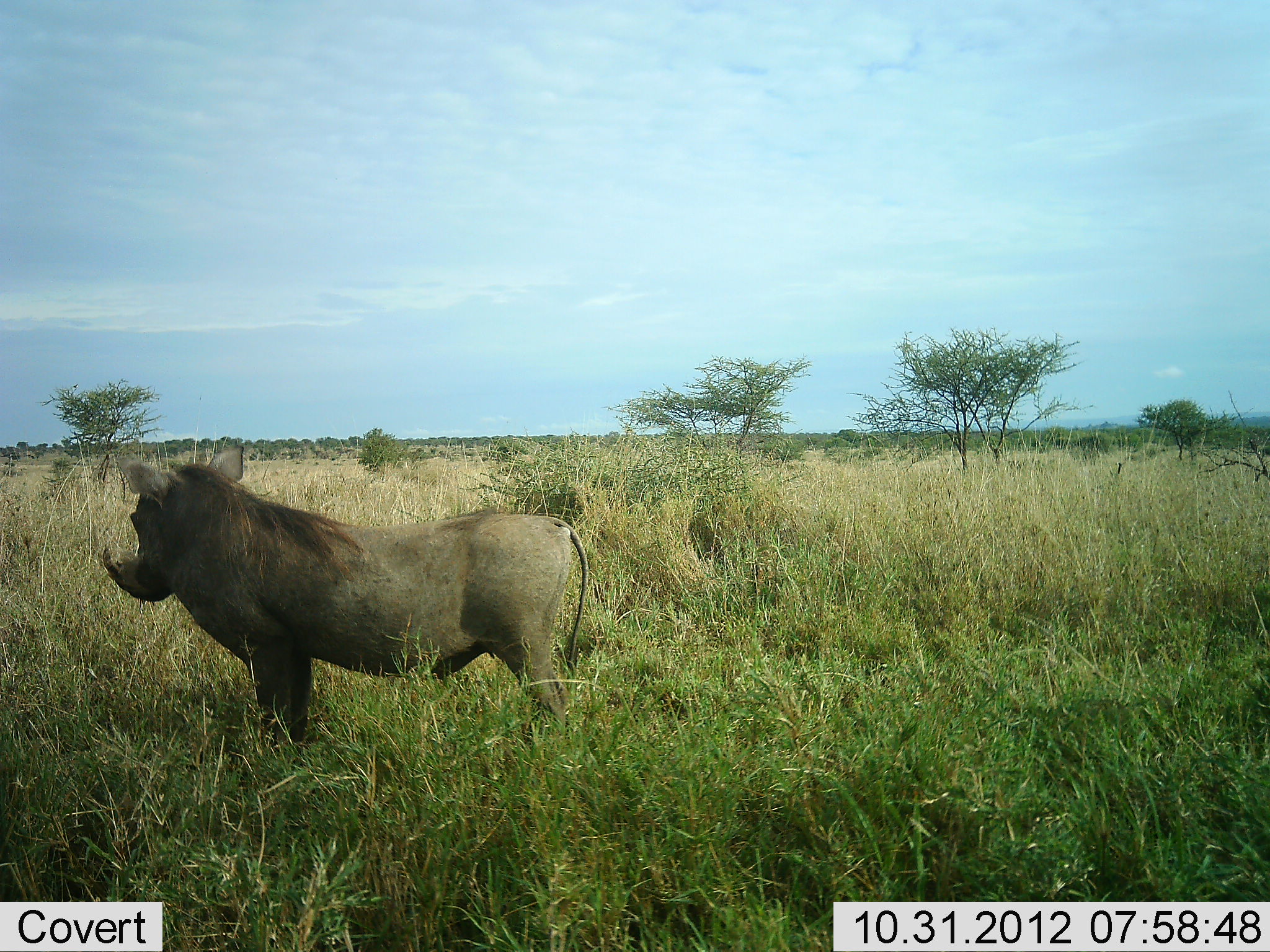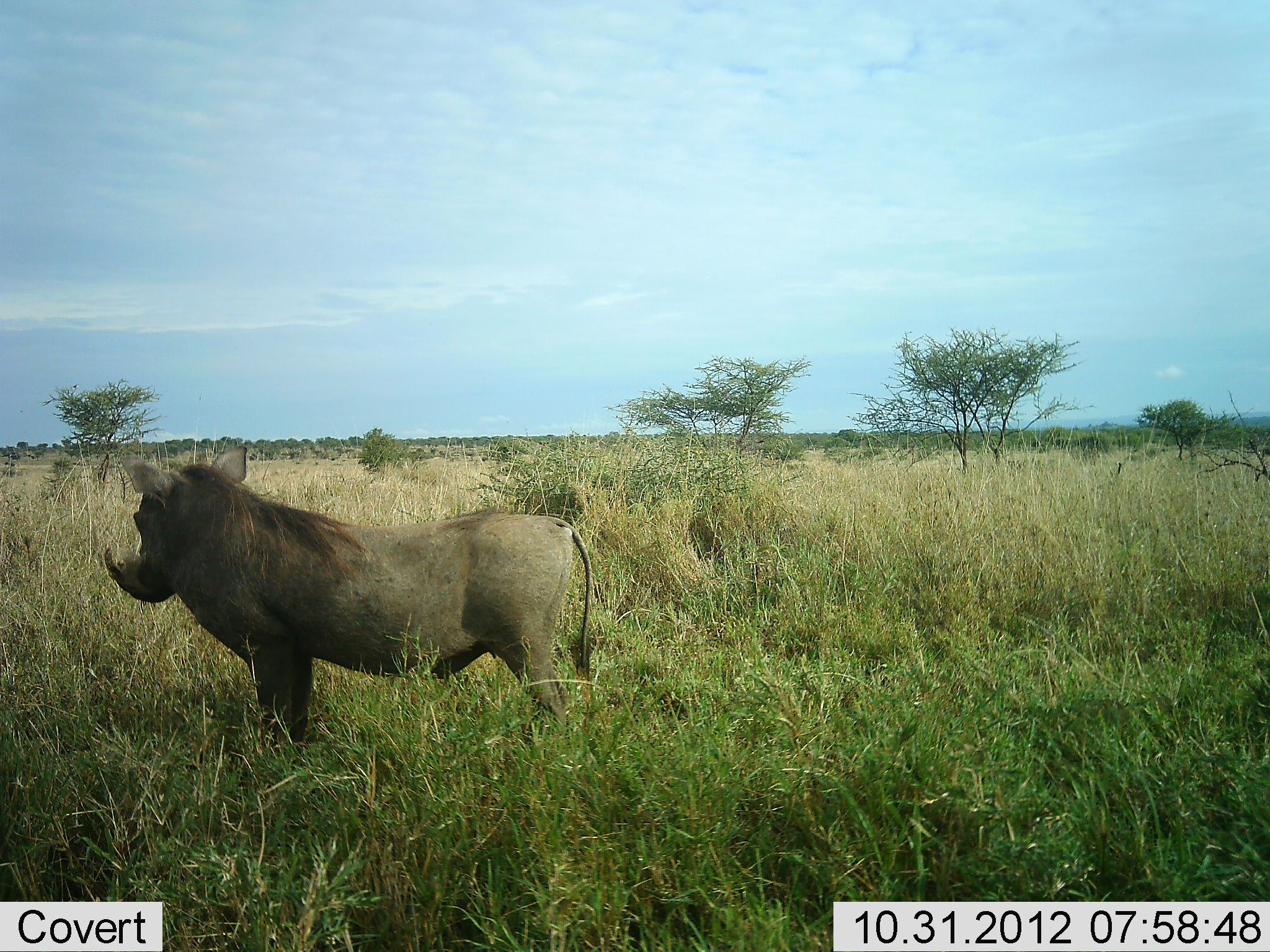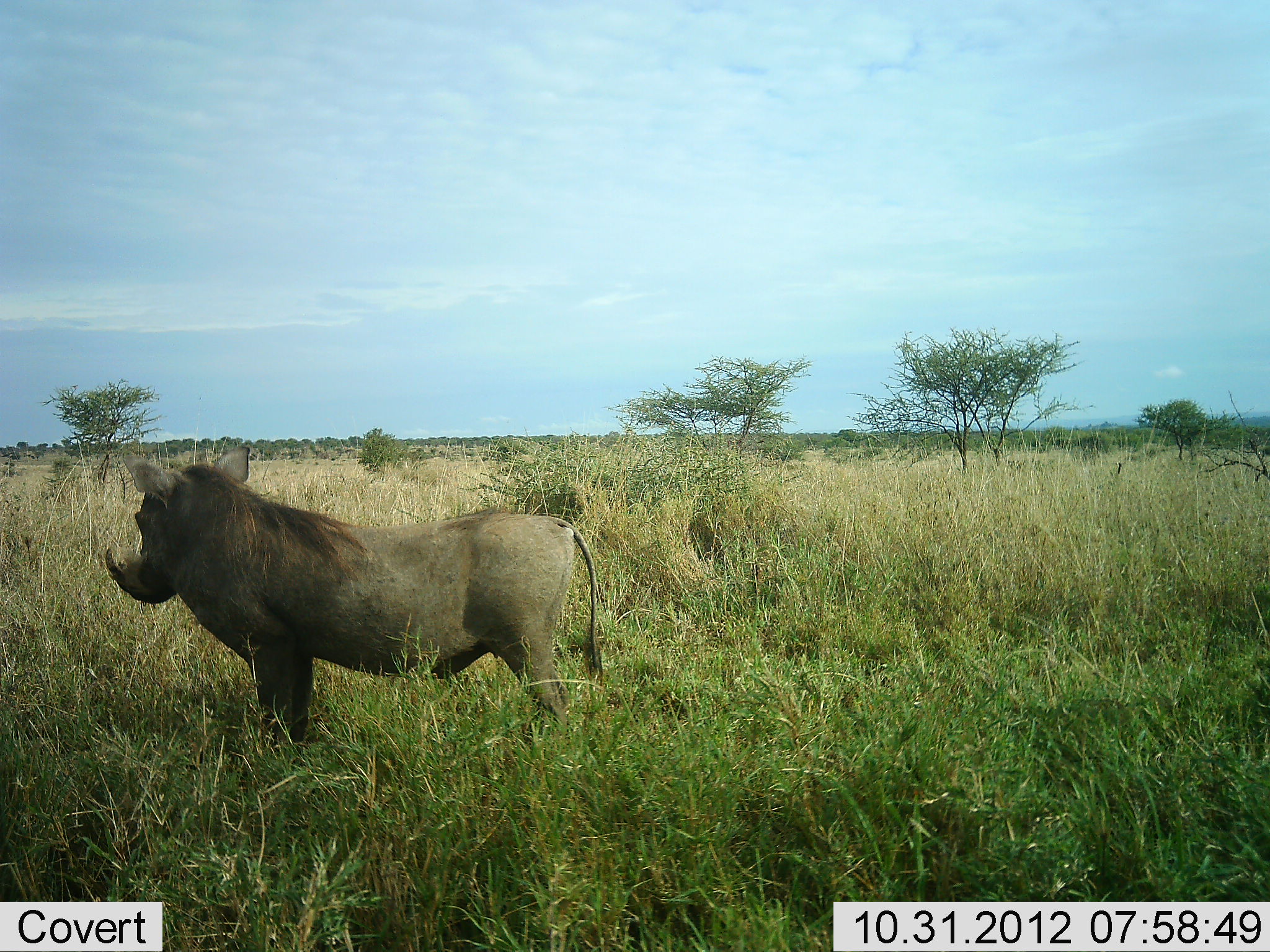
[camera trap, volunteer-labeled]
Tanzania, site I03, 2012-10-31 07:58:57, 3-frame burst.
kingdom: Animalia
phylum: Chordata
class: Mammalia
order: Artiodactyla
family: Suidae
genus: Phacochoerus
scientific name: Phacochoerus africanus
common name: warthog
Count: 1.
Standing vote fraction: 100%.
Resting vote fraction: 0%.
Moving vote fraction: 0%.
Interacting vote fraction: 0%.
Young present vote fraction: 0%.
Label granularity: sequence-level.